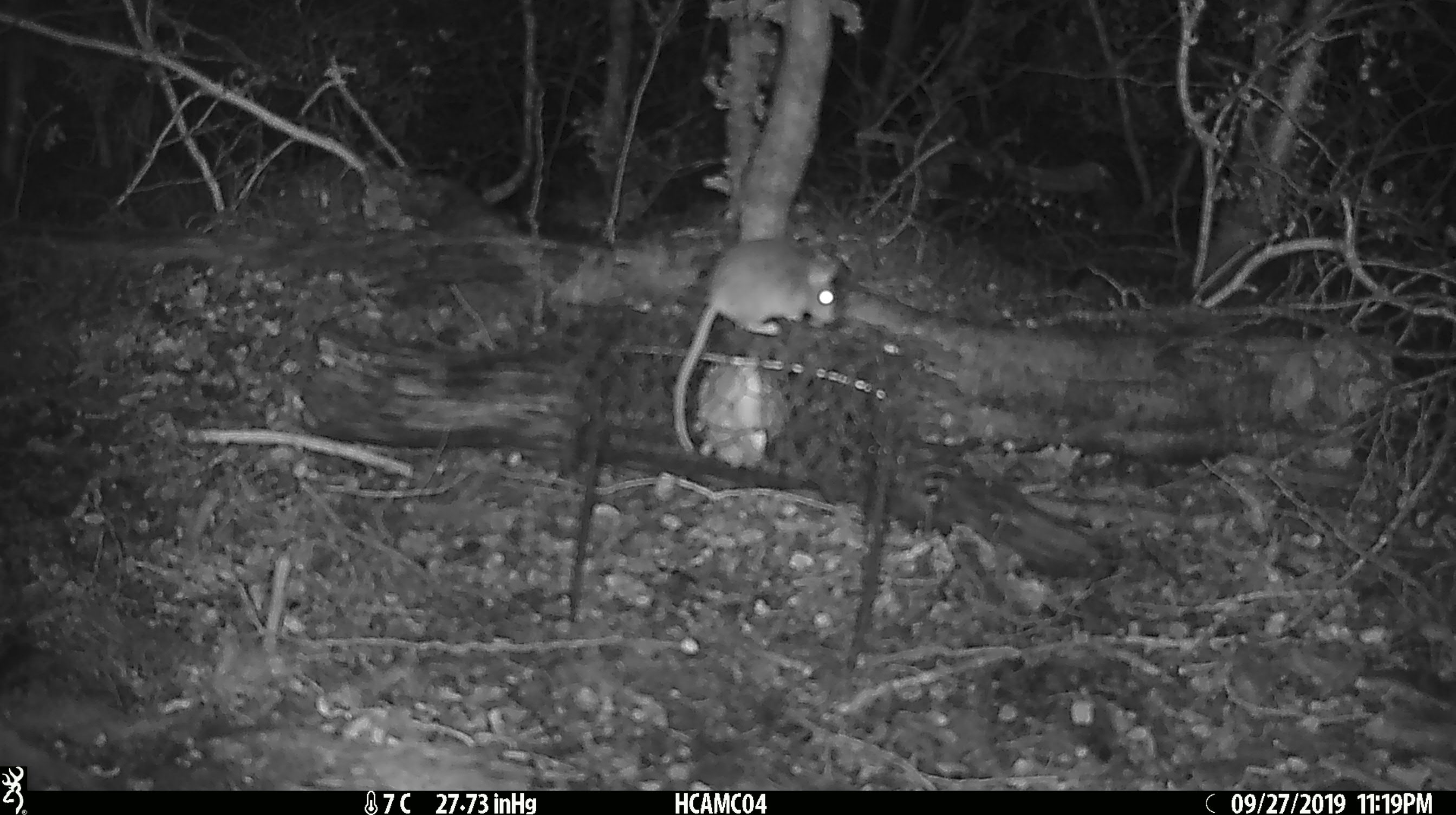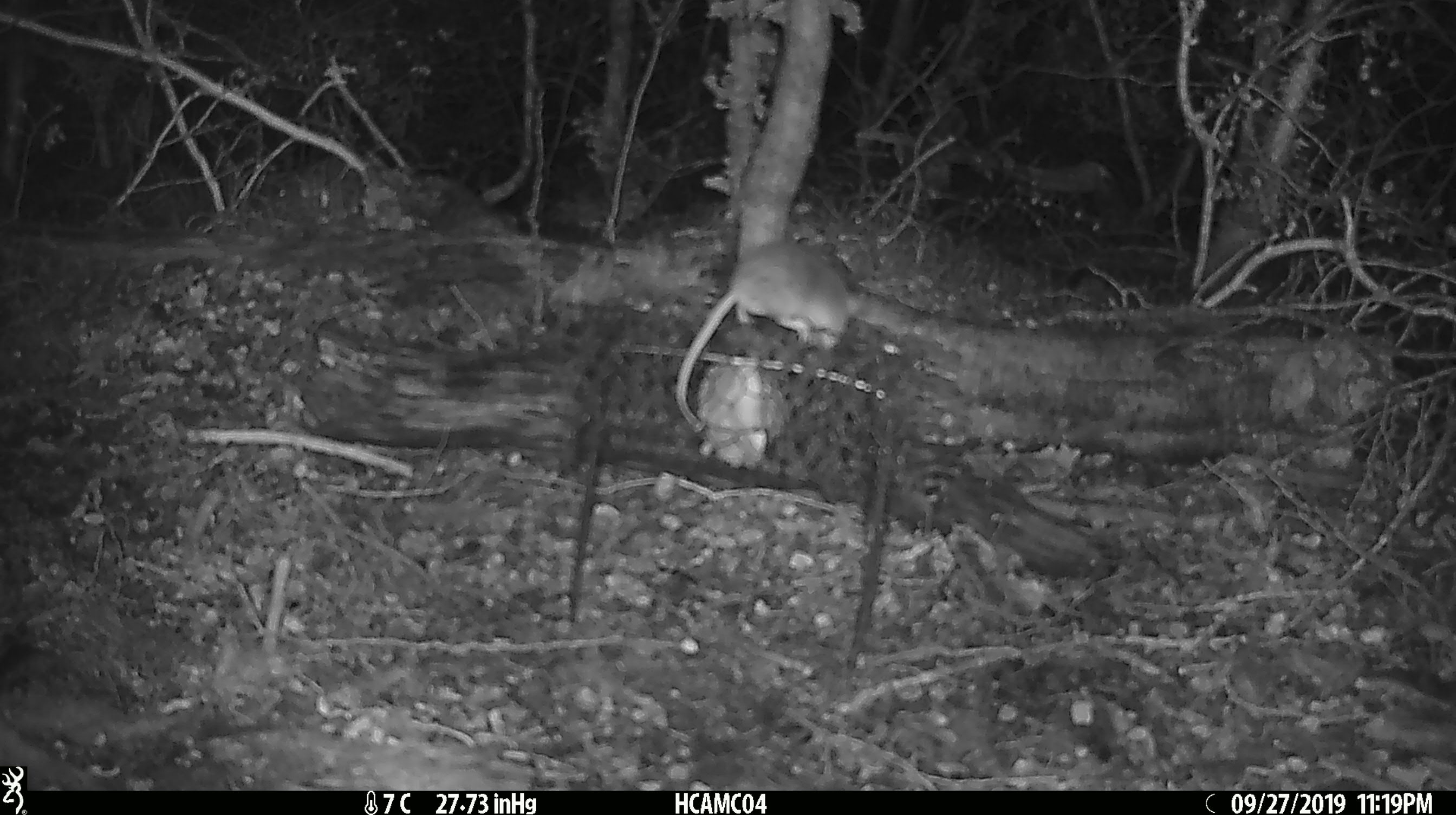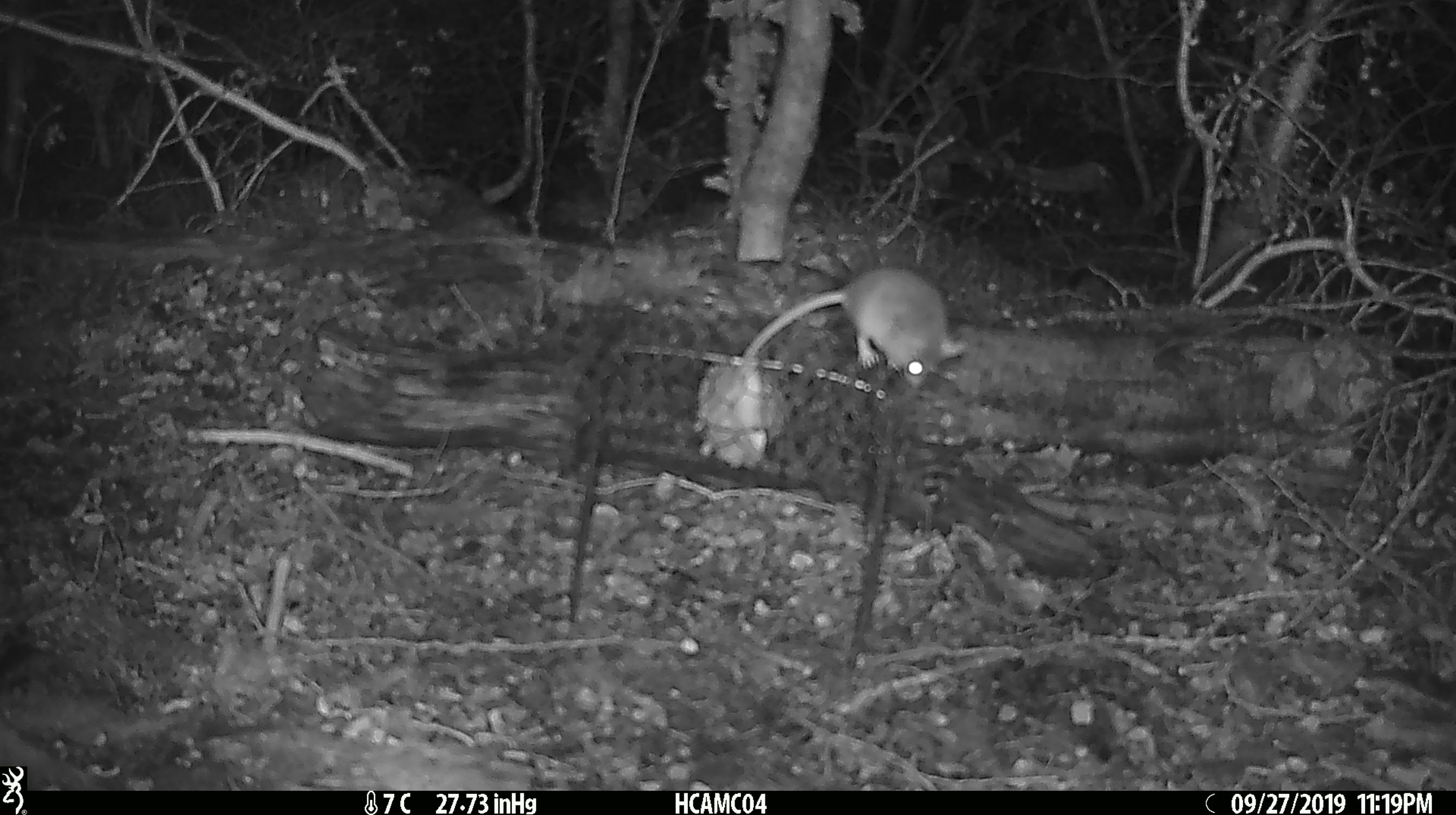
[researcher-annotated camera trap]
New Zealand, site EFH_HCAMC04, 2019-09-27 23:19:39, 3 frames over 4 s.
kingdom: Animalia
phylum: Chordata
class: Mammalia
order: Rodentia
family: Muridae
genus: Mus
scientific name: Mus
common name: mouse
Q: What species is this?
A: Mouse (Mus).